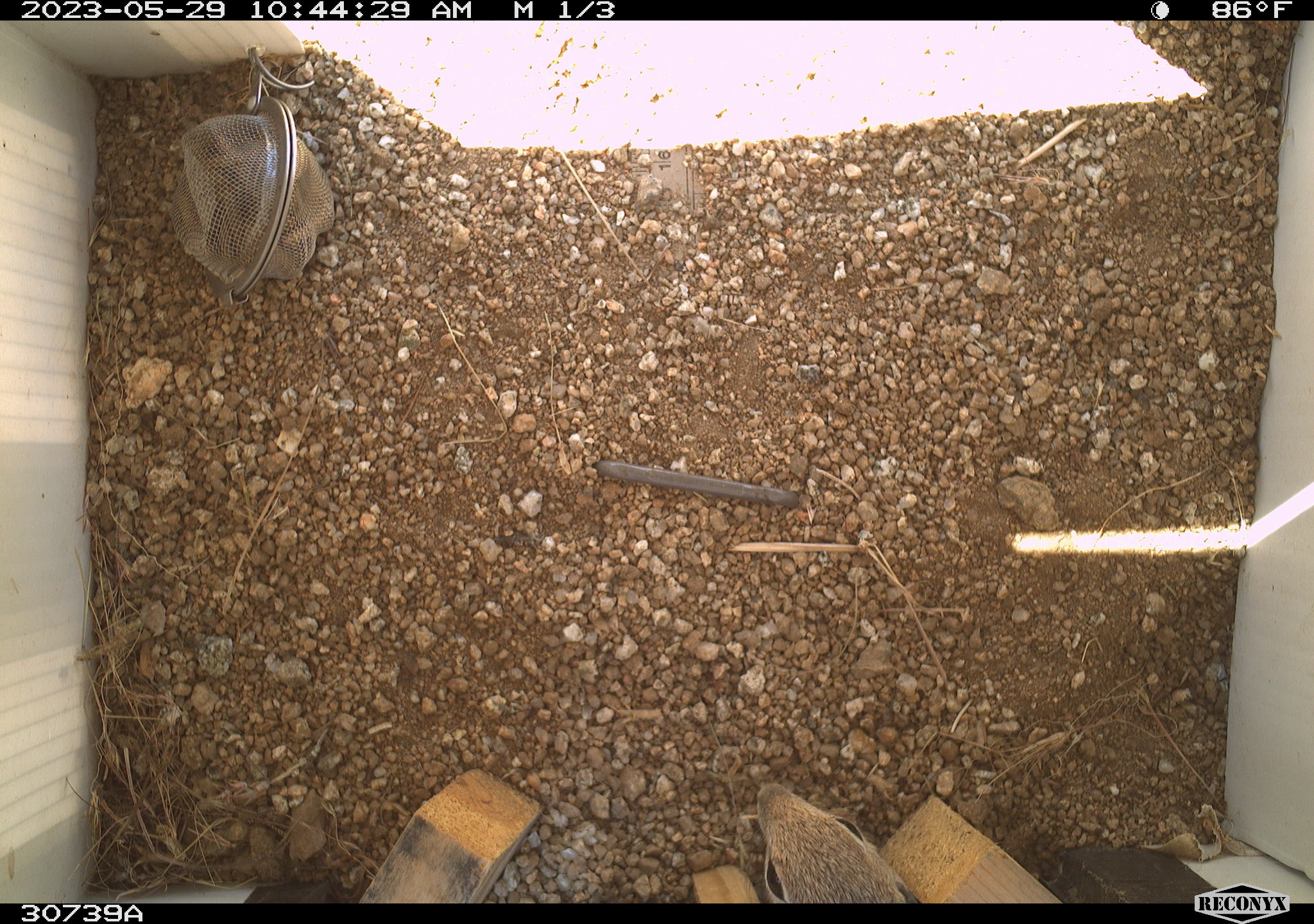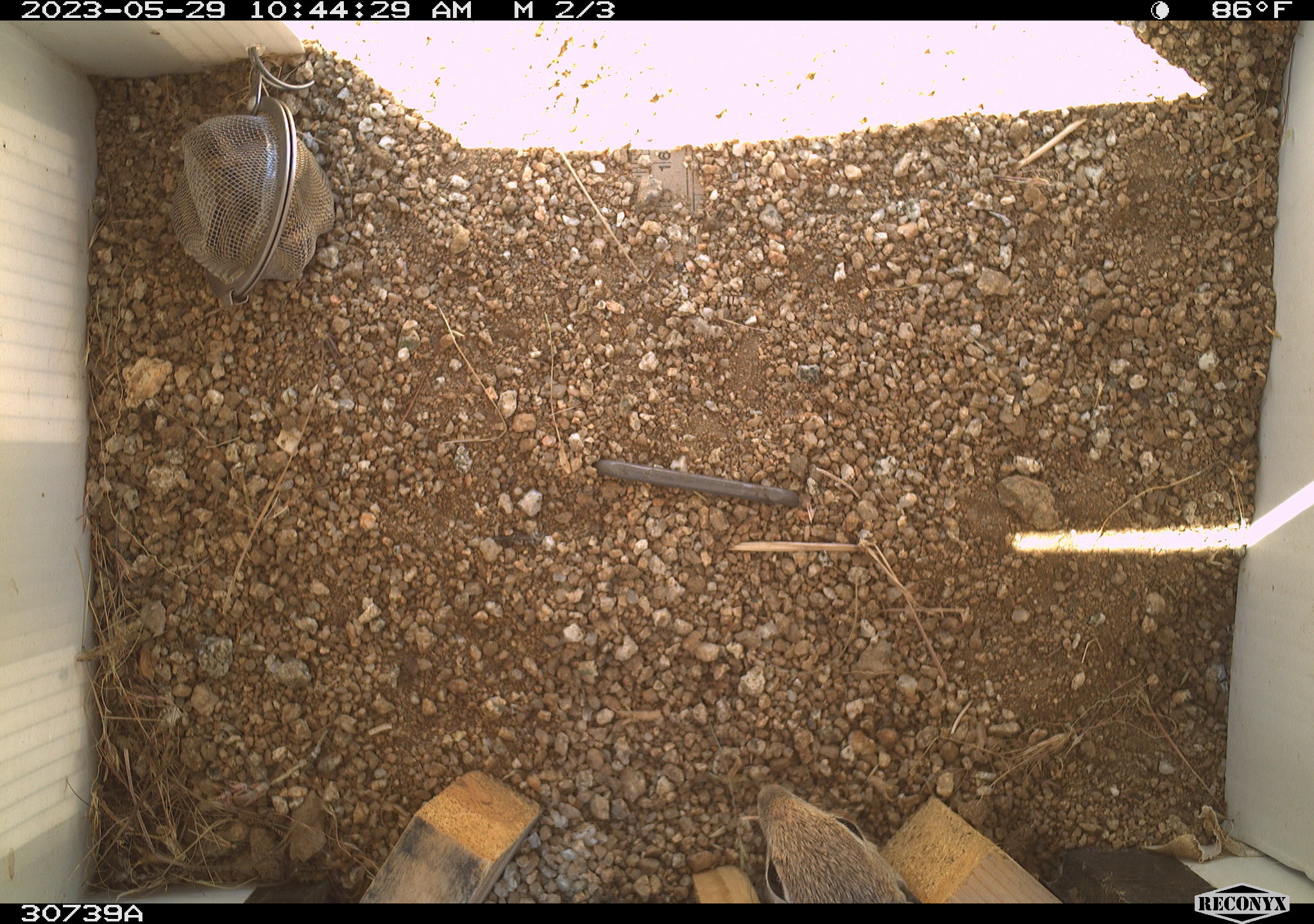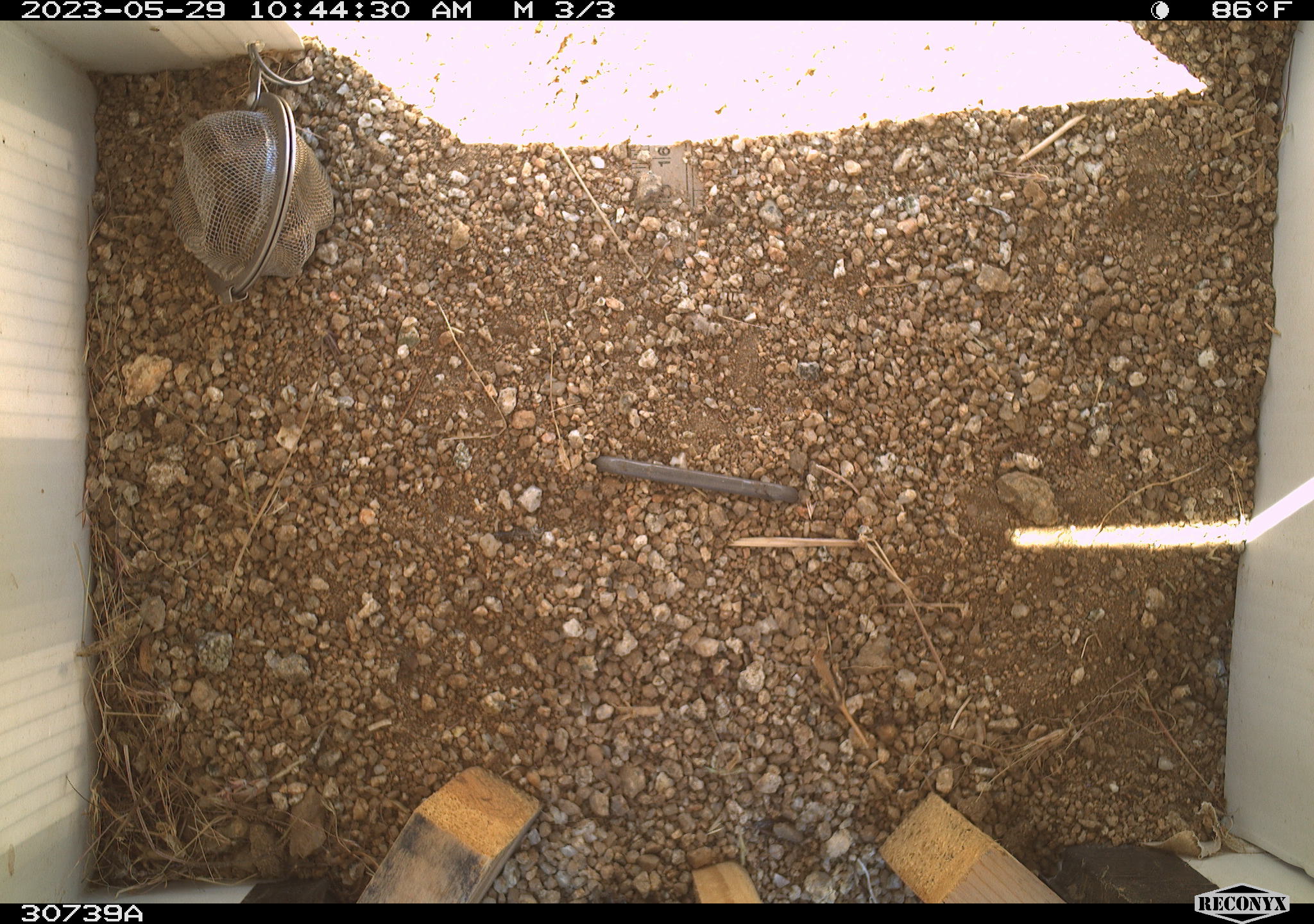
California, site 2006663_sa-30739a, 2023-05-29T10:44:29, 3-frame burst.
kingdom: Animalia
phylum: Chordata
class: Mammalia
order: Rodentia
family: Sciuridae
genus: Ammospermophilus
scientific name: Ammospermophilus leucurus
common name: white-tailed antelope squirrel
White-tailed antelope squirrel (Ammospermophilus leucurus).